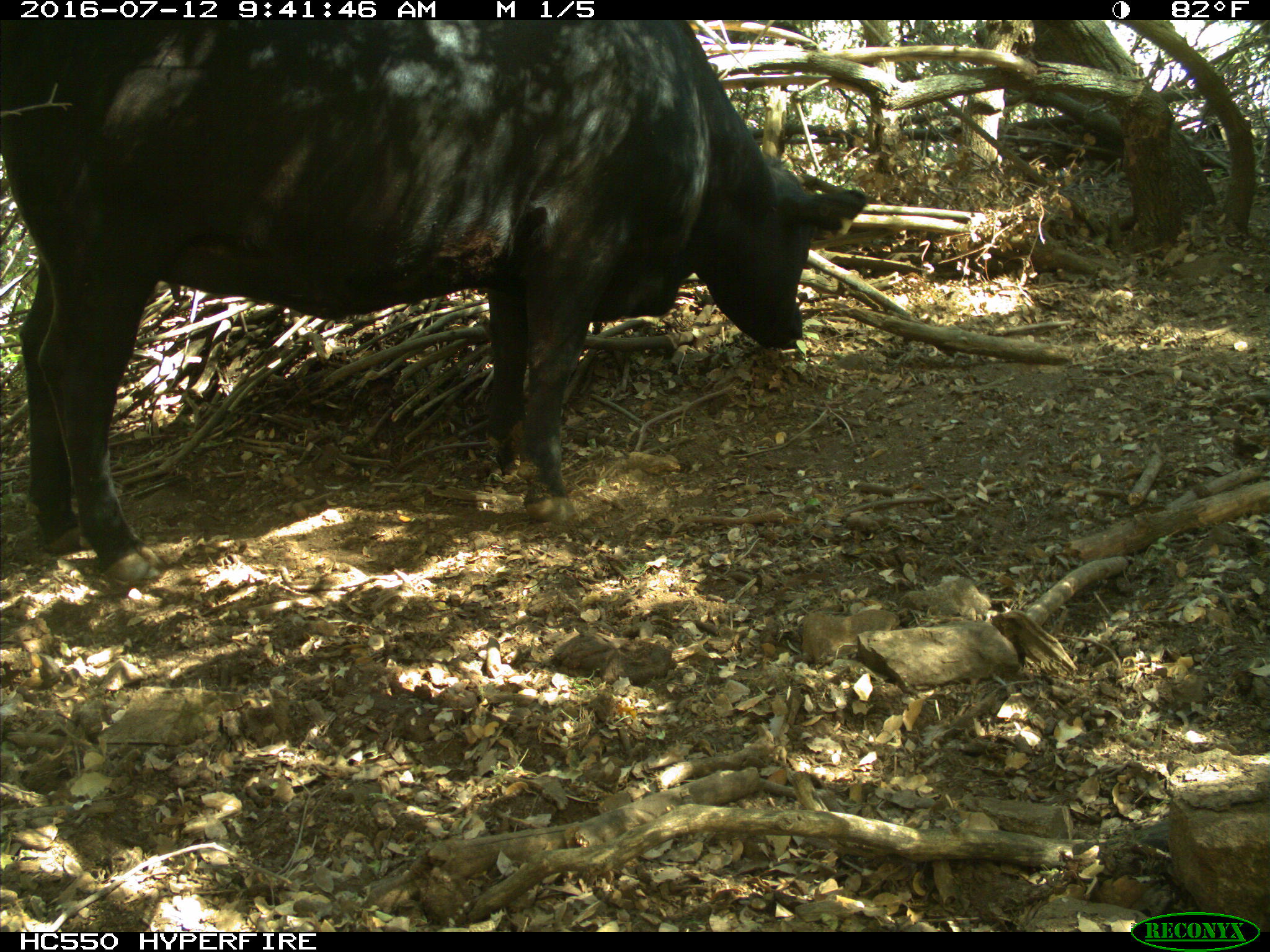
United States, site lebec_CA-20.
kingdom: Animalia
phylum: Chordata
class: Mammalia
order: Artiodactyla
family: Bovidae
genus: Bos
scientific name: Bos taurus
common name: domestic cow